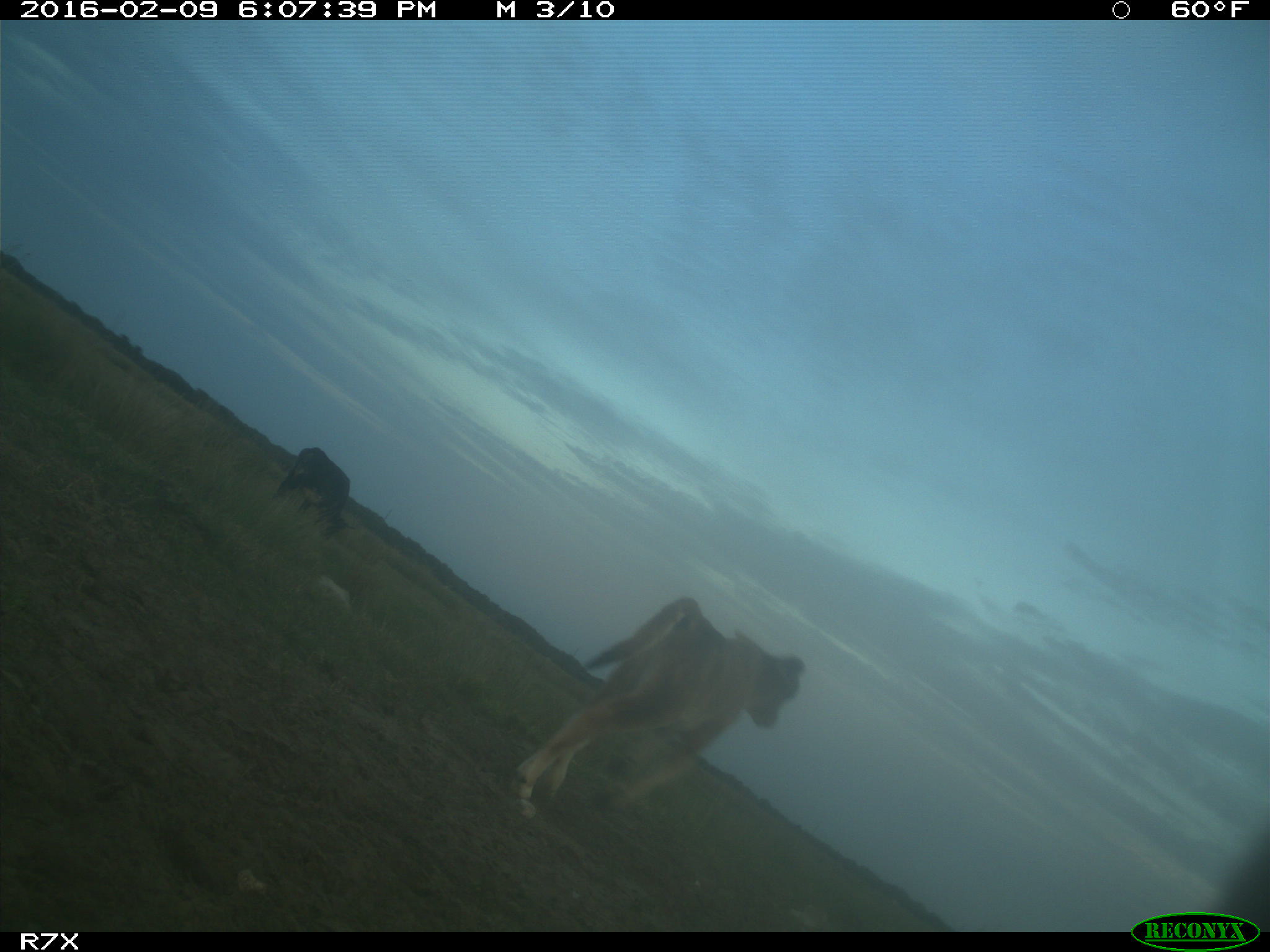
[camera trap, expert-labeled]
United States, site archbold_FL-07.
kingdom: Animalia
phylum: Chordata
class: Mammalia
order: Artiodactyla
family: Bovidae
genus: Bos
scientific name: Bos taurus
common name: domestic cow